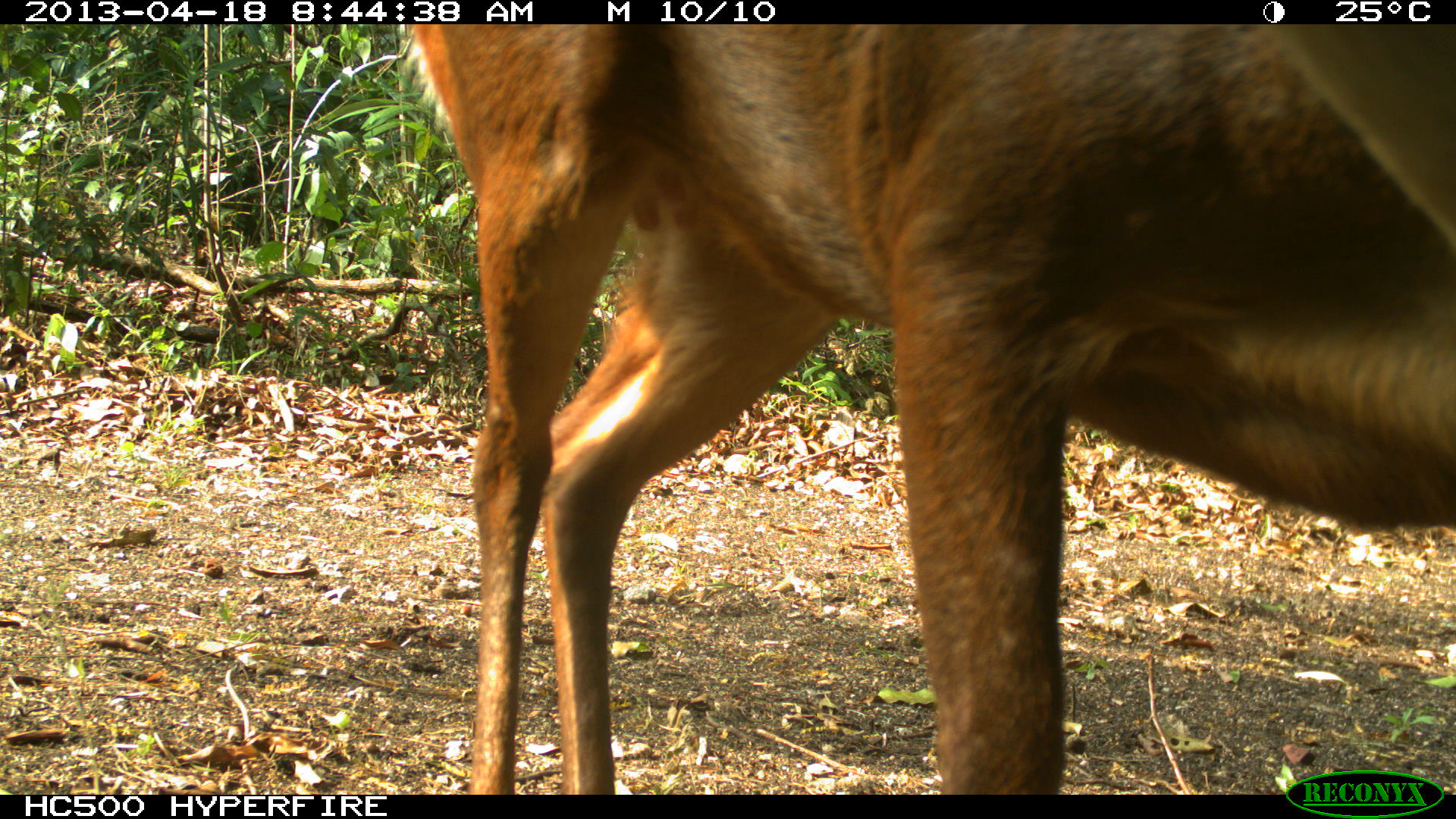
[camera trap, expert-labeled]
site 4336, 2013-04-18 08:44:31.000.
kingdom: Animalia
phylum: Chordata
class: Mammalia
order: Artiodactyla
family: Cervidae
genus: Mazama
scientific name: Mazama temama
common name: central american red brocket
Mazama temama (central american red brocket), count 1, sex female.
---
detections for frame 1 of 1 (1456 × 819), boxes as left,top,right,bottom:
mazama temama: 404,20,1456,803; 934,793,940,809